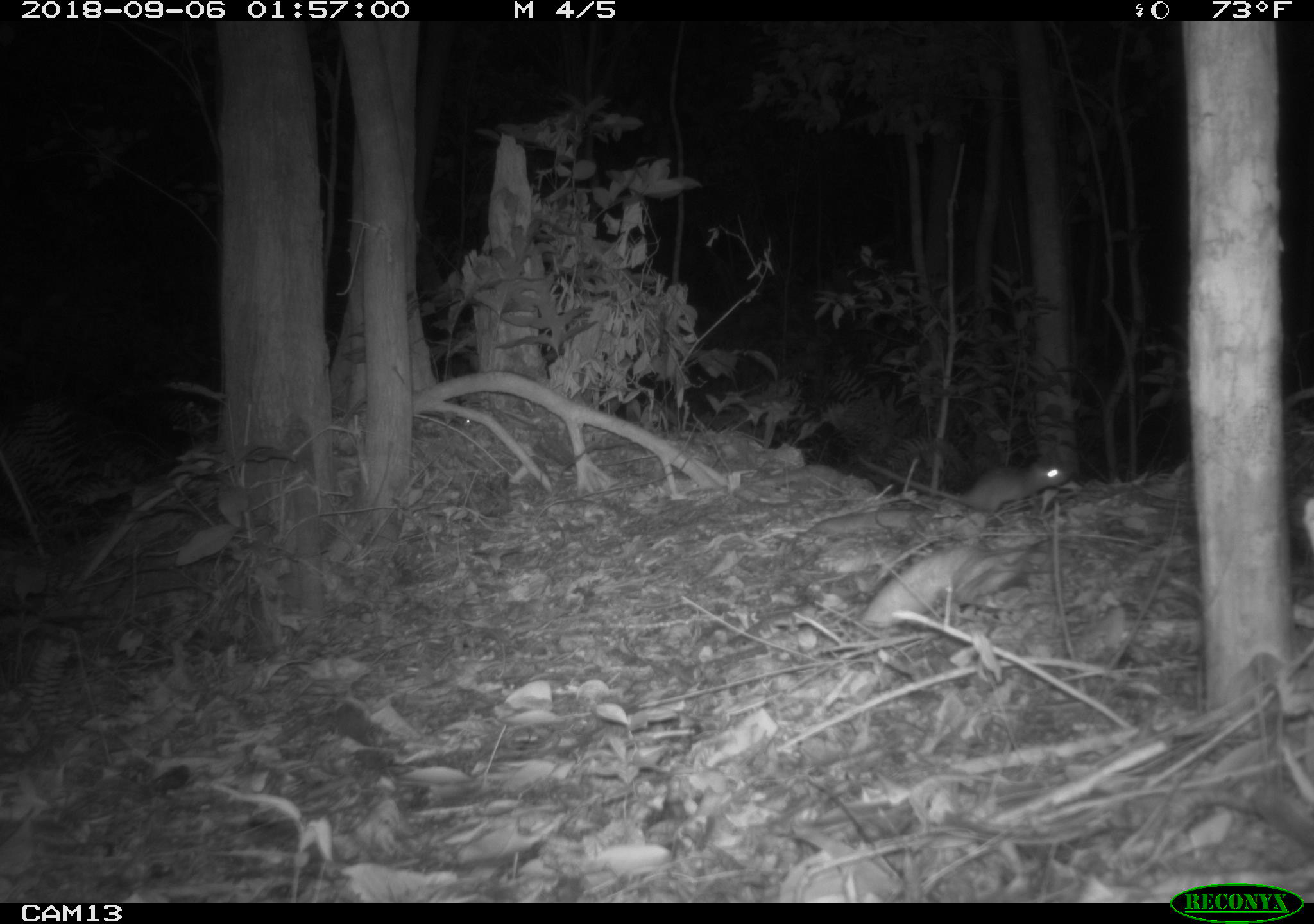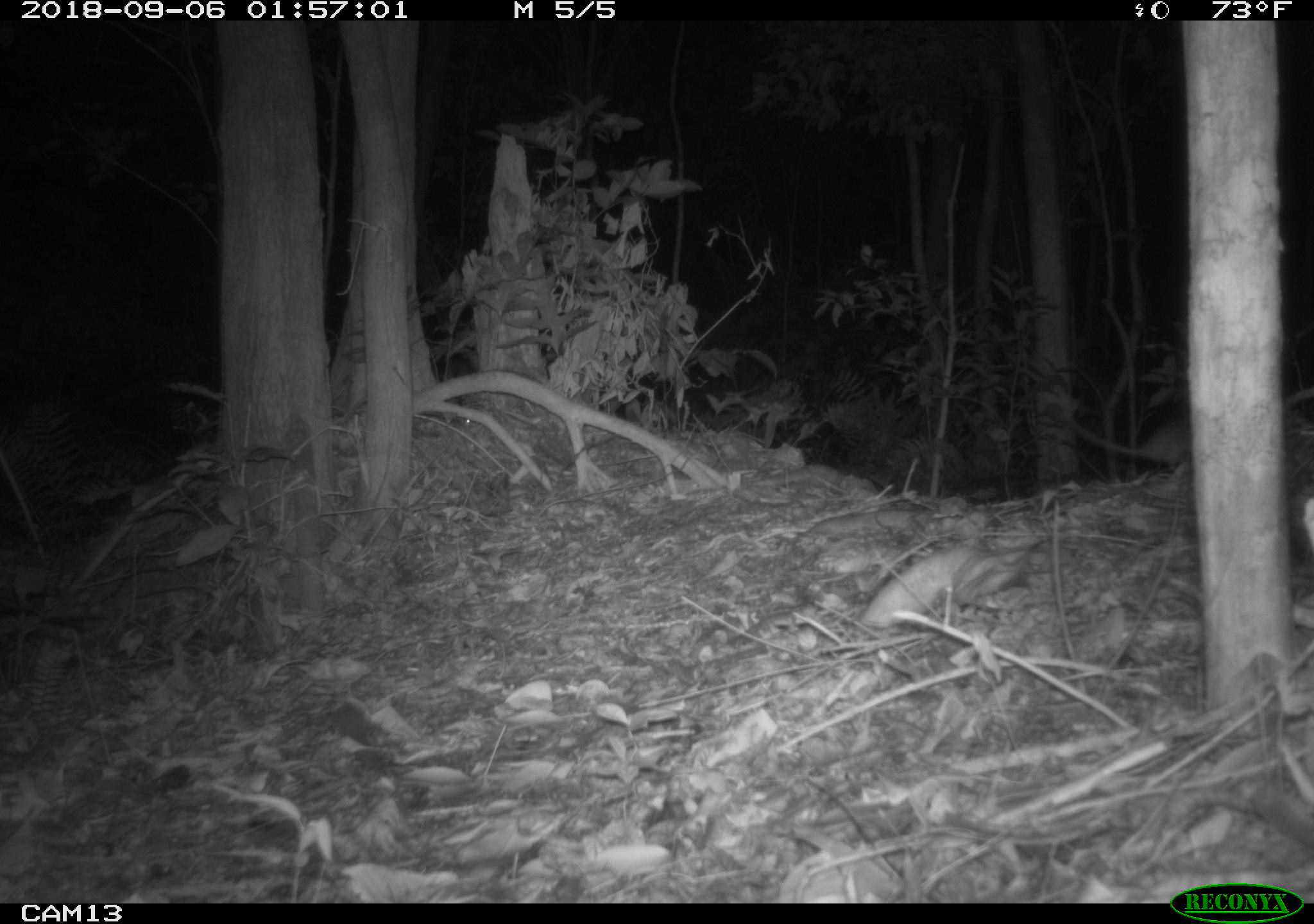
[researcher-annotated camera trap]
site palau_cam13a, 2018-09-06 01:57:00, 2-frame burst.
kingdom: Animalia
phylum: Chordata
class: Mammalia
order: Rodentia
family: Muridae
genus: Rattus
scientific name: Rattus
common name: rat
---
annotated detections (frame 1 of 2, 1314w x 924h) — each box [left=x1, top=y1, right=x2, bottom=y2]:
rat: [left=900, top=450, right=1067, bottom=520]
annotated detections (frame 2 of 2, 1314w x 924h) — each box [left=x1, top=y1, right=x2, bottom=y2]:
rat: [left=1038, top=382, right=1197, bottom=474]